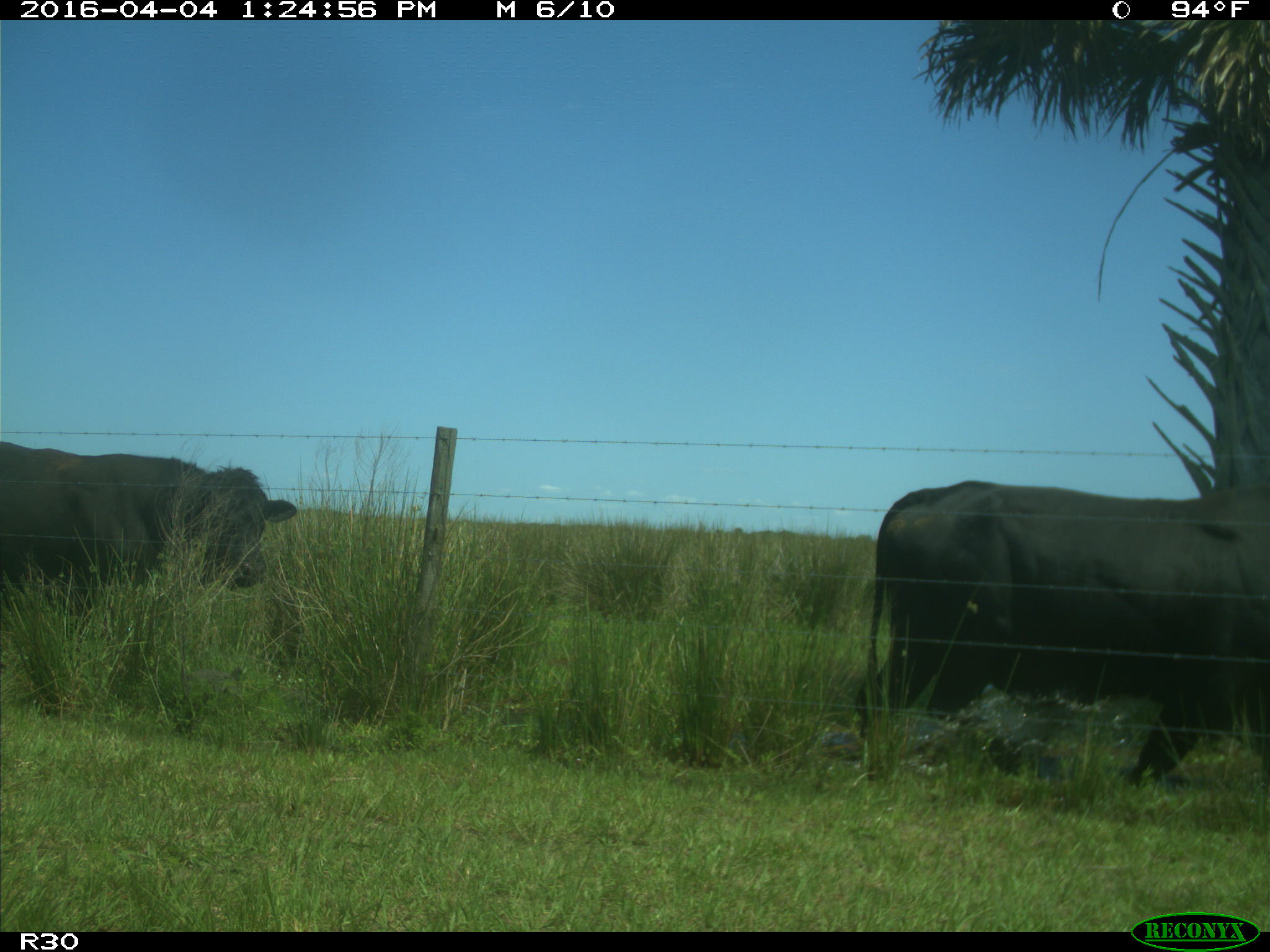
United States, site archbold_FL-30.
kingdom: Animalia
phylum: Chordata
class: Mammalia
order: Artiodactyla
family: Bovidae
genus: Bos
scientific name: Bos taurus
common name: domestic cow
Bos taurus (domestic cow).